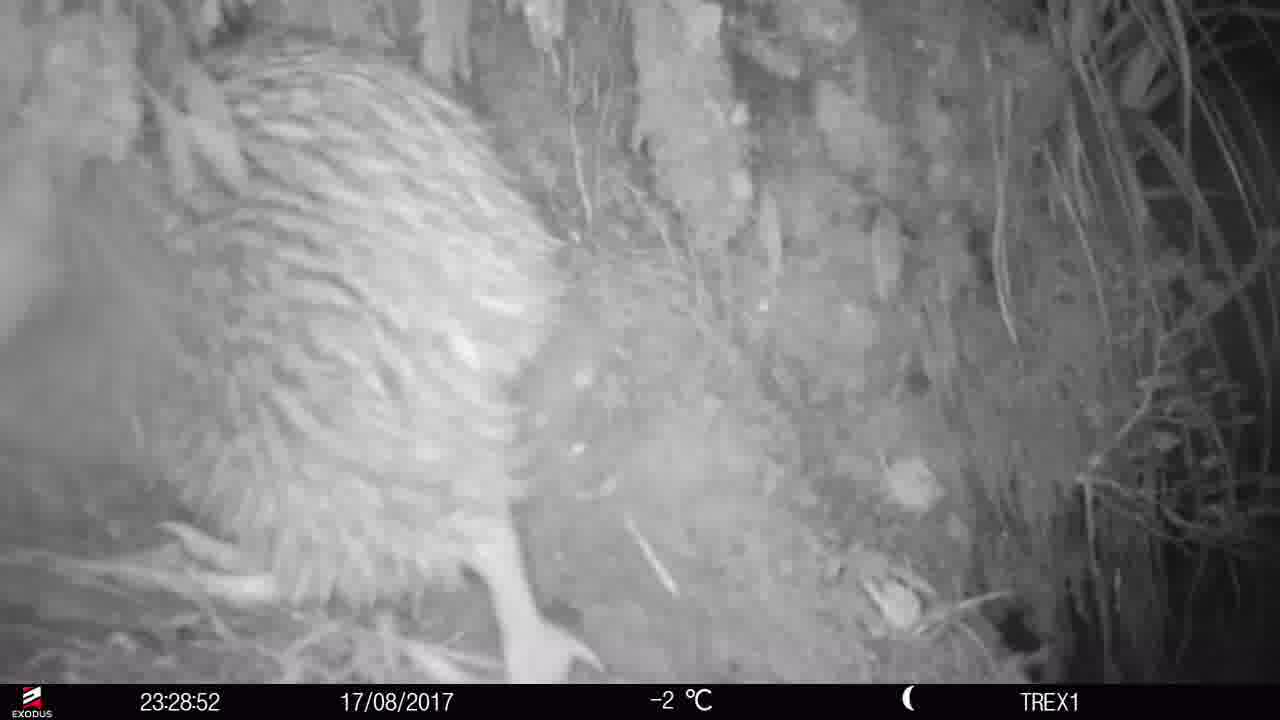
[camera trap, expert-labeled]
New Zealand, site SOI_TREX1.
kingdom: Animalia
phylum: Chordata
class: Aves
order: Apterygiformes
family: Apterygidae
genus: Apteryx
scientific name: Apteryx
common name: kiwi